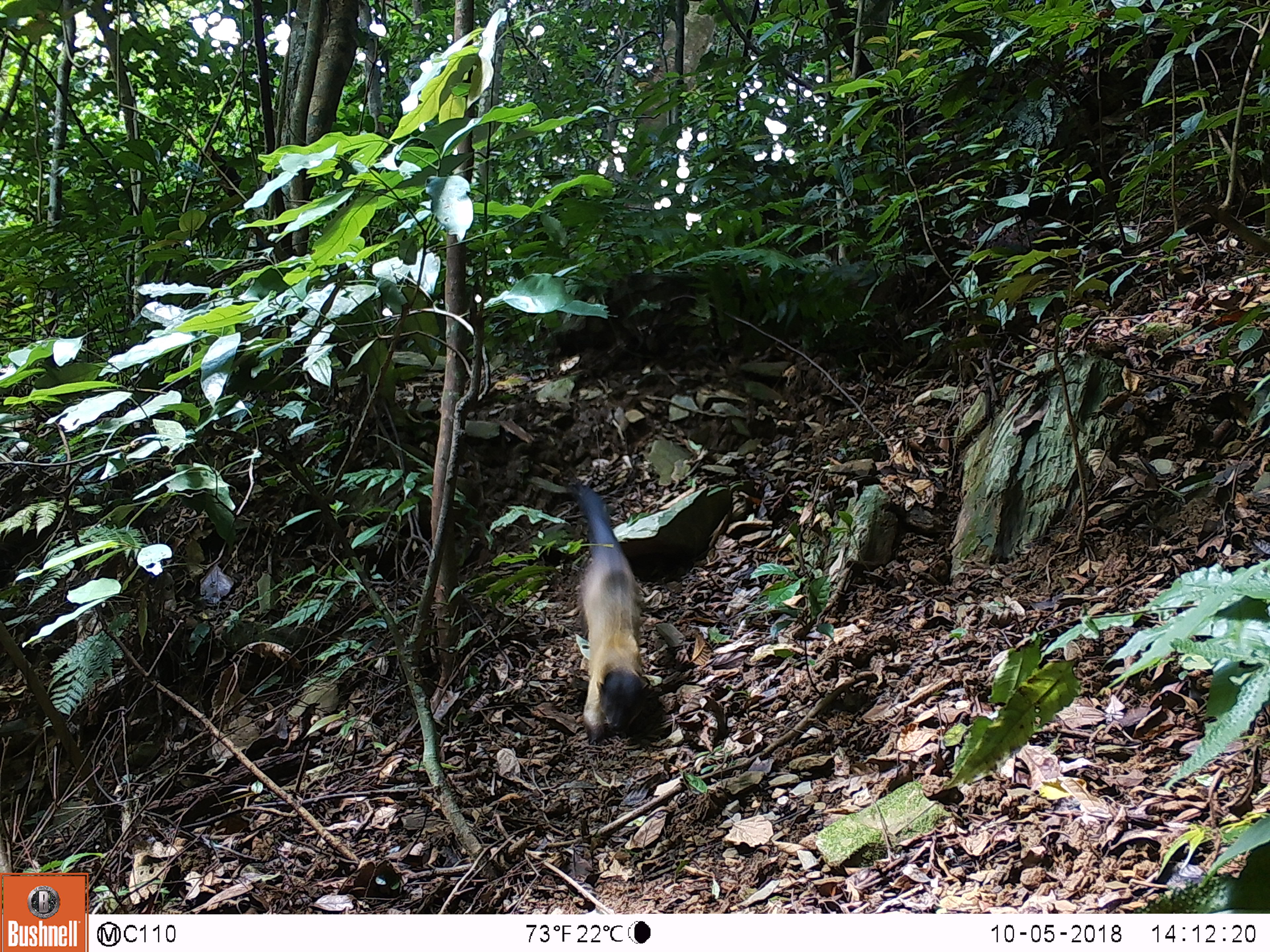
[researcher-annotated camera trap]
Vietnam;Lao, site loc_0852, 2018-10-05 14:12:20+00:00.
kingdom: Animalia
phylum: Chordata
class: Mammalia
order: Carnivora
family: Mustelidae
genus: Martes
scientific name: Martes flavigula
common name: yellow-throated marten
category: yellow throated marten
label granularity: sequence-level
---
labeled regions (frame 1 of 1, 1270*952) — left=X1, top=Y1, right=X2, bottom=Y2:
yellow throated marten: left=570, top=483, right=661, bottom=744